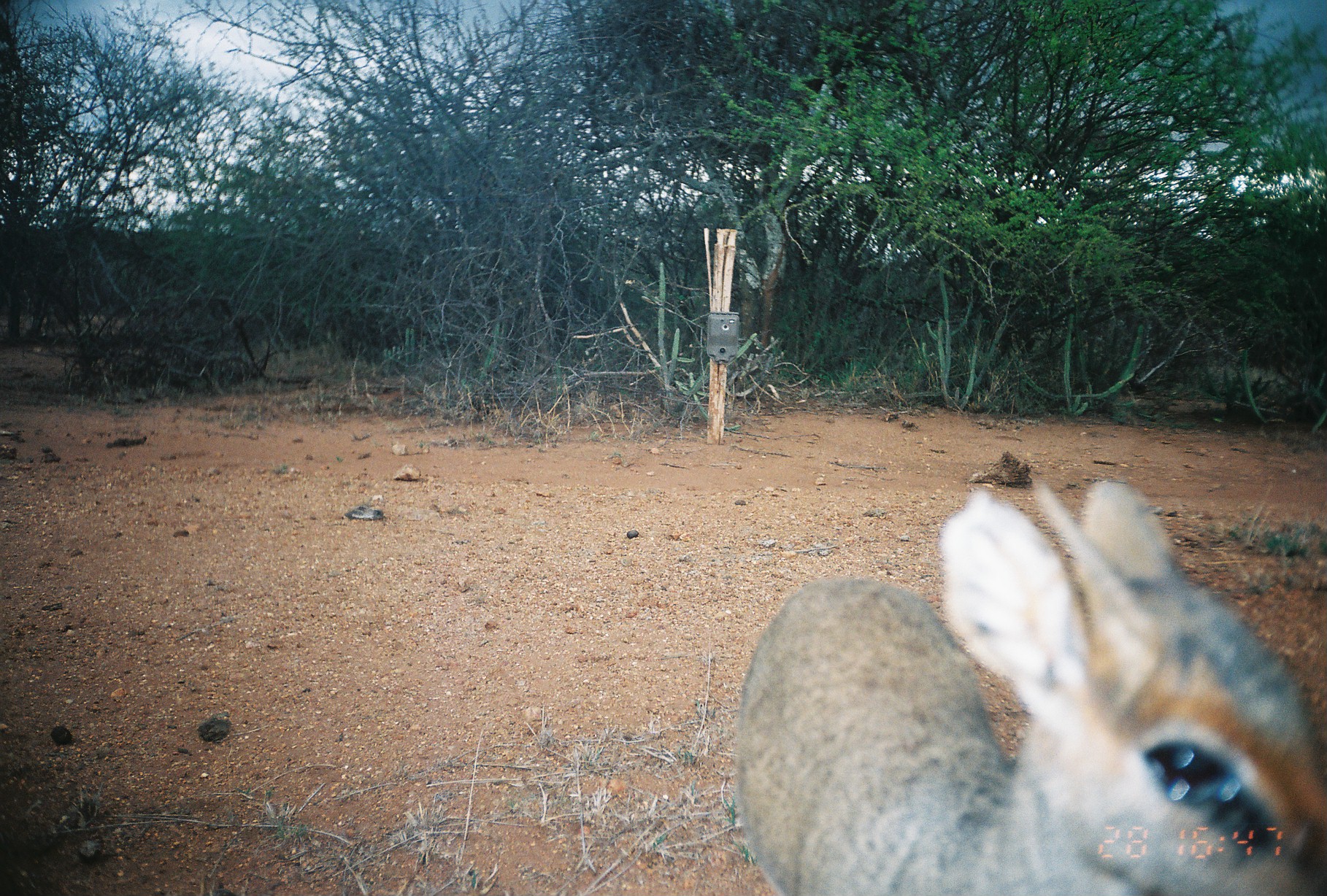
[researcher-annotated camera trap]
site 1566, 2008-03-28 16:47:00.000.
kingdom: Animalia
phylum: Chordata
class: Mammalia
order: Artiodactyla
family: Bovidae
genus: Madoqua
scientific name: Madoqua guentheri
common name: günther's dik-dik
Madoqua guentheri (günther's dik-dik), count 1.